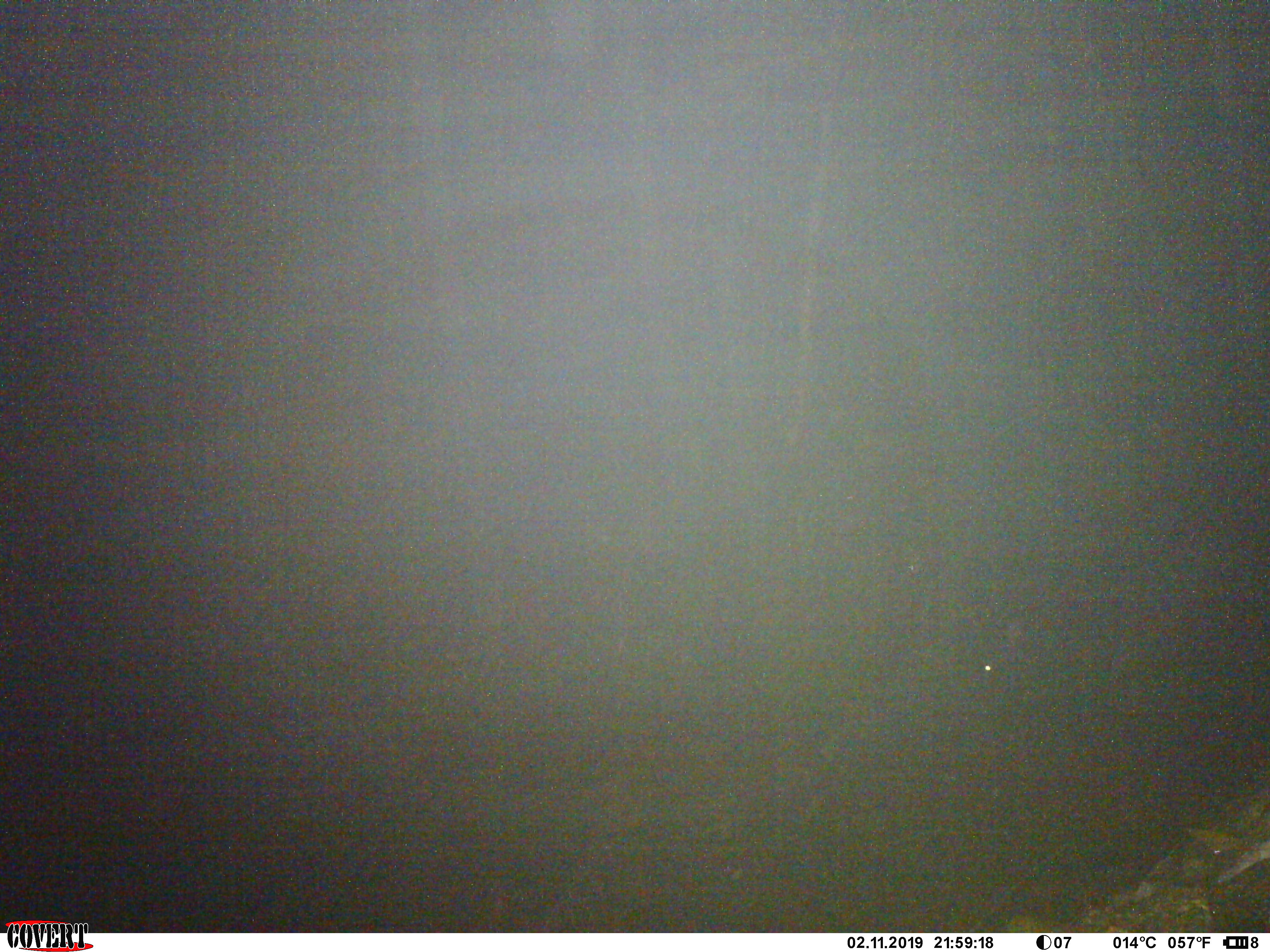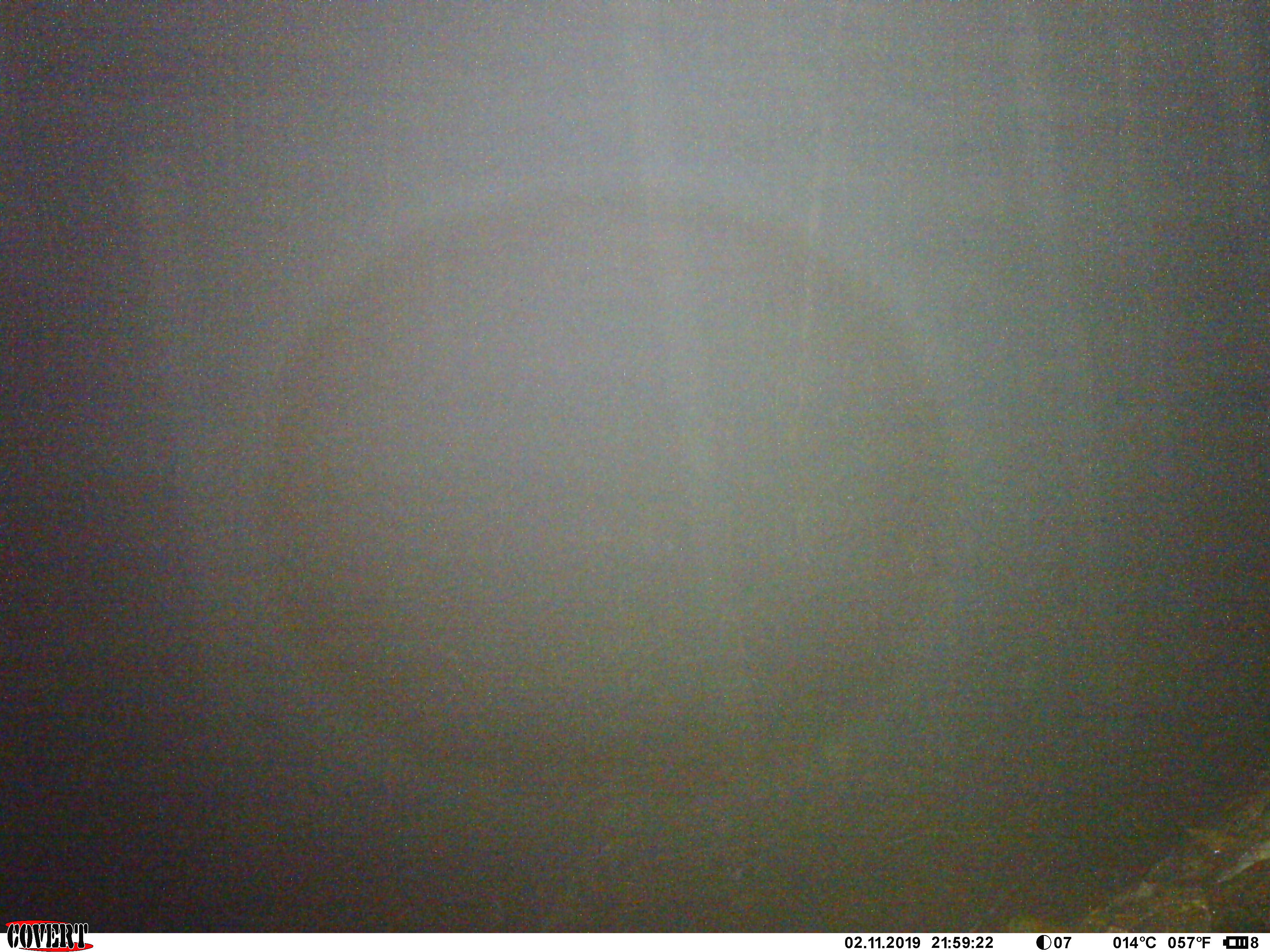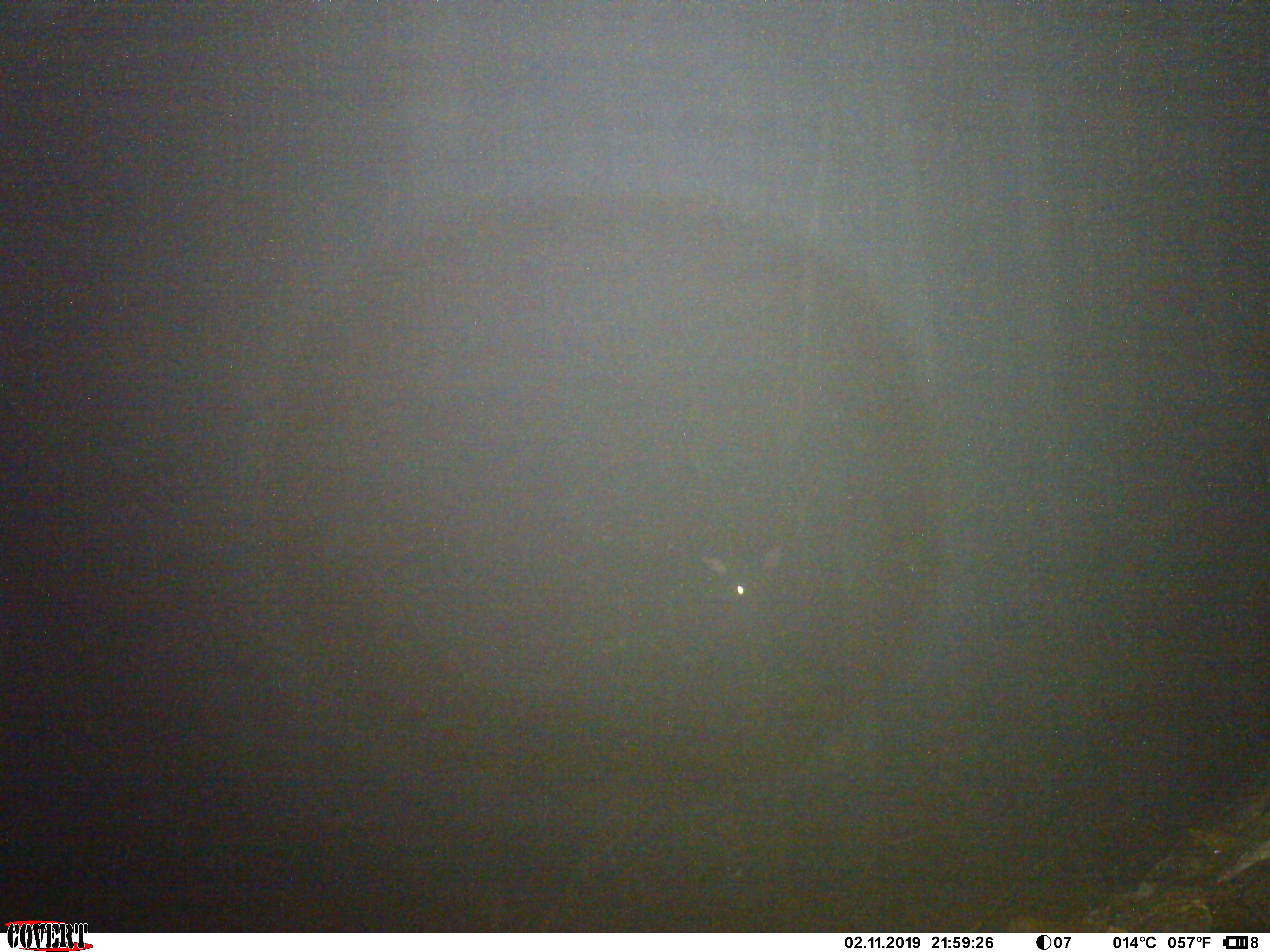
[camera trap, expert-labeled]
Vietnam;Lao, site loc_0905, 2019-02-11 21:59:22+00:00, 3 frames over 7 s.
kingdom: Animalia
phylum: Chordata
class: Mammalia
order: Artiodactyla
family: Bovidae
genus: Capricornis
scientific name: Capricornis sumatraensis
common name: chinese serow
Chinese serow (Capricornis sumatraensis). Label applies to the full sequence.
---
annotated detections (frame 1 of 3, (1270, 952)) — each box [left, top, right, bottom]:
chinese serow: [962, 597, 1165, 713]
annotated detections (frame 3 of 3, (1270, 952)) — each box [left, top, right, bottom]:
chinese serow: [698, 539, 855, 649]